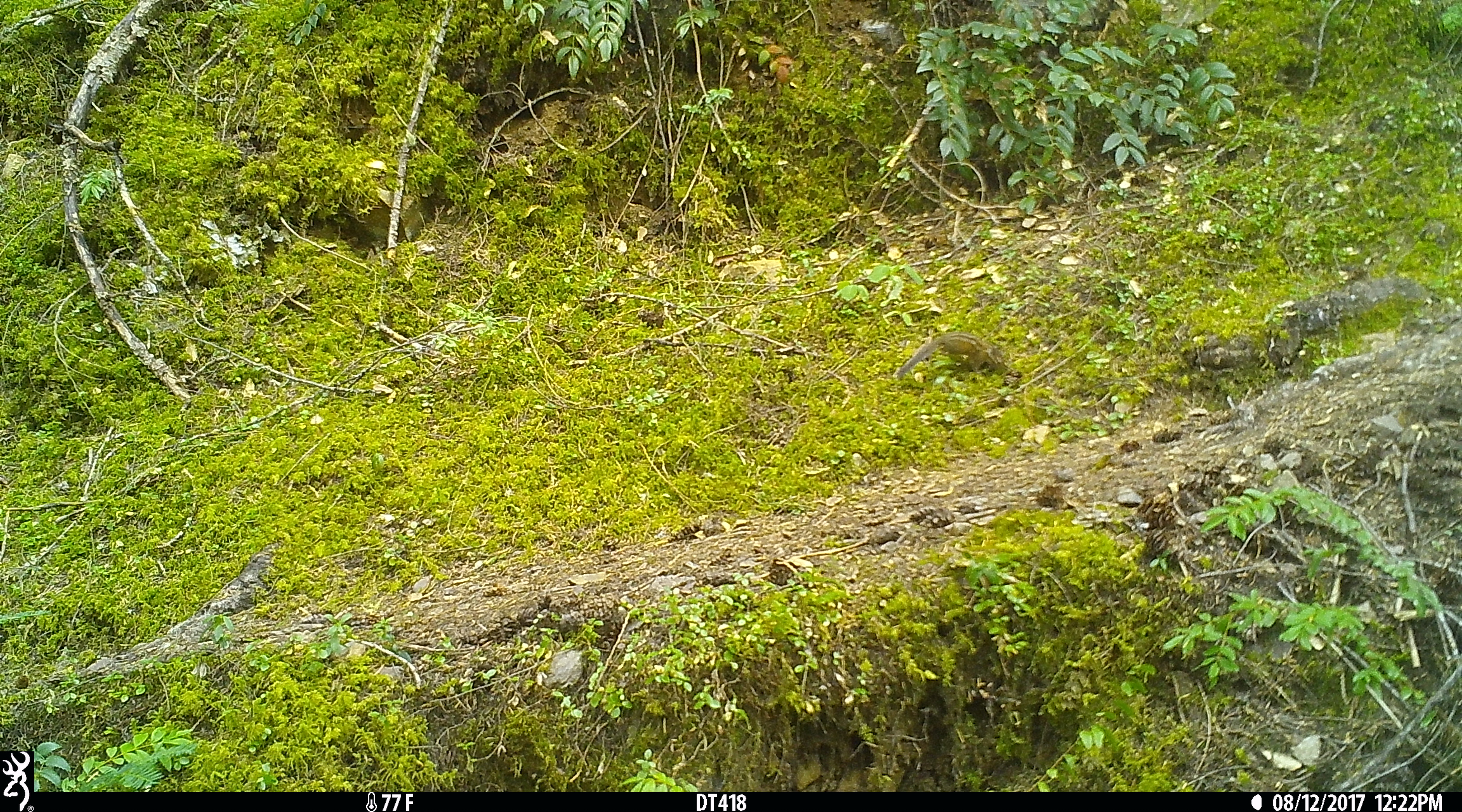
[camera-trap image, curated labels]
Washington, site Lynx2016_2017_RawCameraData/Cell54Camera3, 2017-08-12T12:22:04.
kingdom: Animalia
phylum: Chordata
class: Mammalia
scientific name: Mammalia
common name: small mammal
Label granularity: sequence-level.